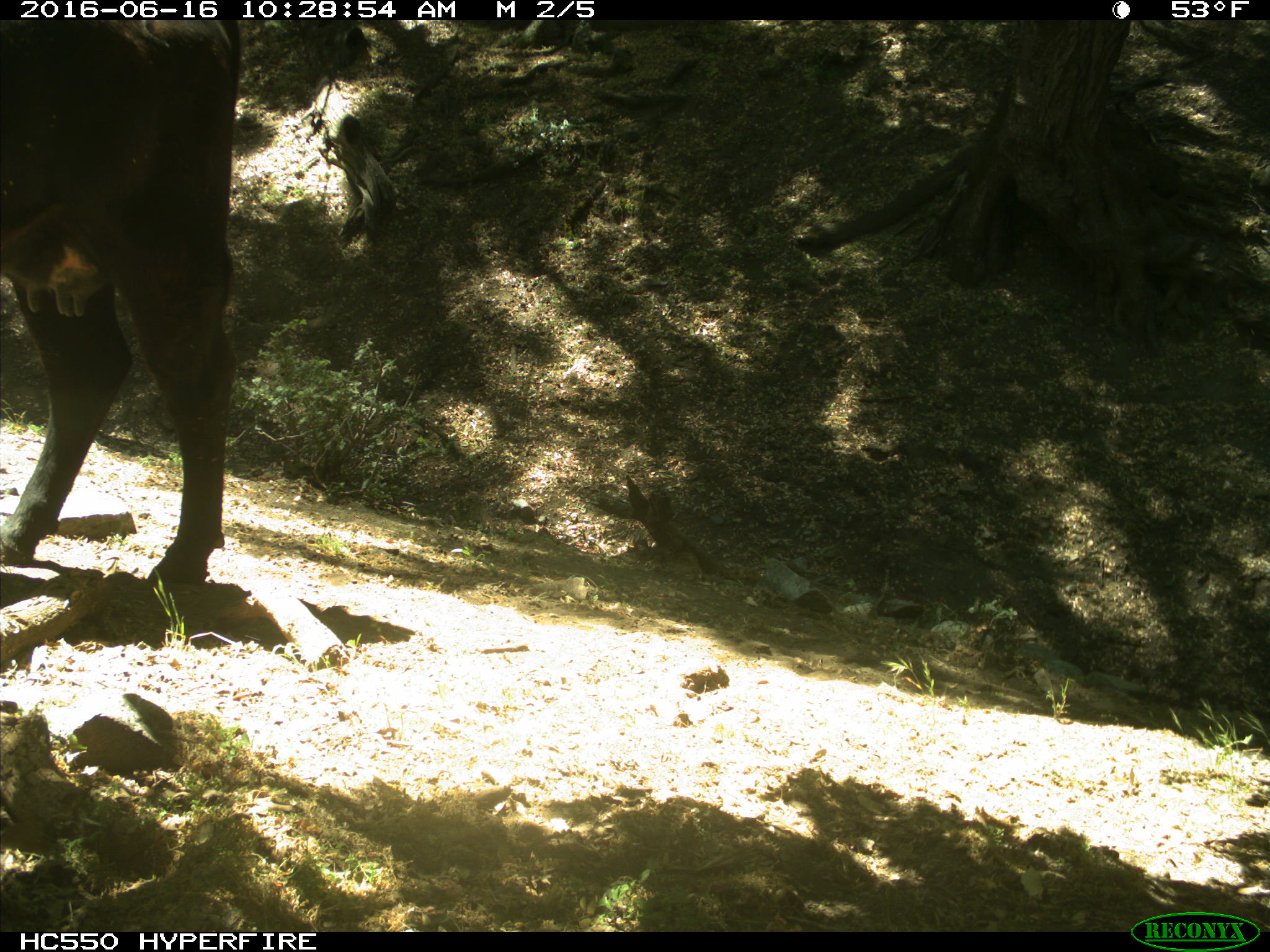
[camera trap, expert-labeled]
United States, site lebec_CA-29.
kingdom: Animalia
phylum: Chordata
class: Mammalia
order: Artiodactyla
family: Bovidae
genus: Bos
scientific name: Bos taurus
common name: domestic cow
Bos taurus (domestic cow).